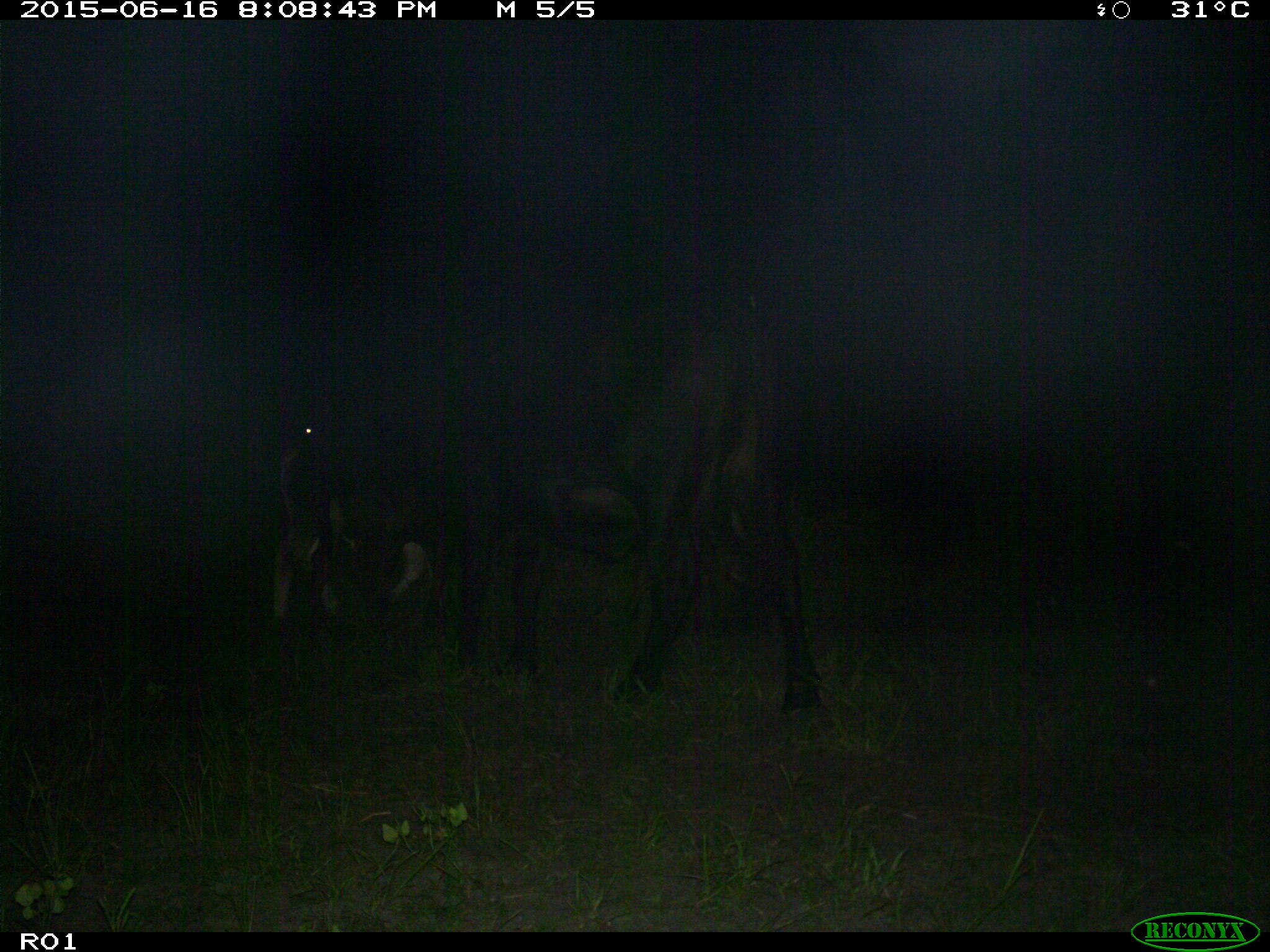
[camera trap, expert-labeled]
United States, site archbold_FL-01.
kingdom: Animalia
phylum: Chordata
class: Mammalia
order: Artiodactyla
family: Bovidae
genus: Bos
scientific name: Bos taurus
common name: domestic cow